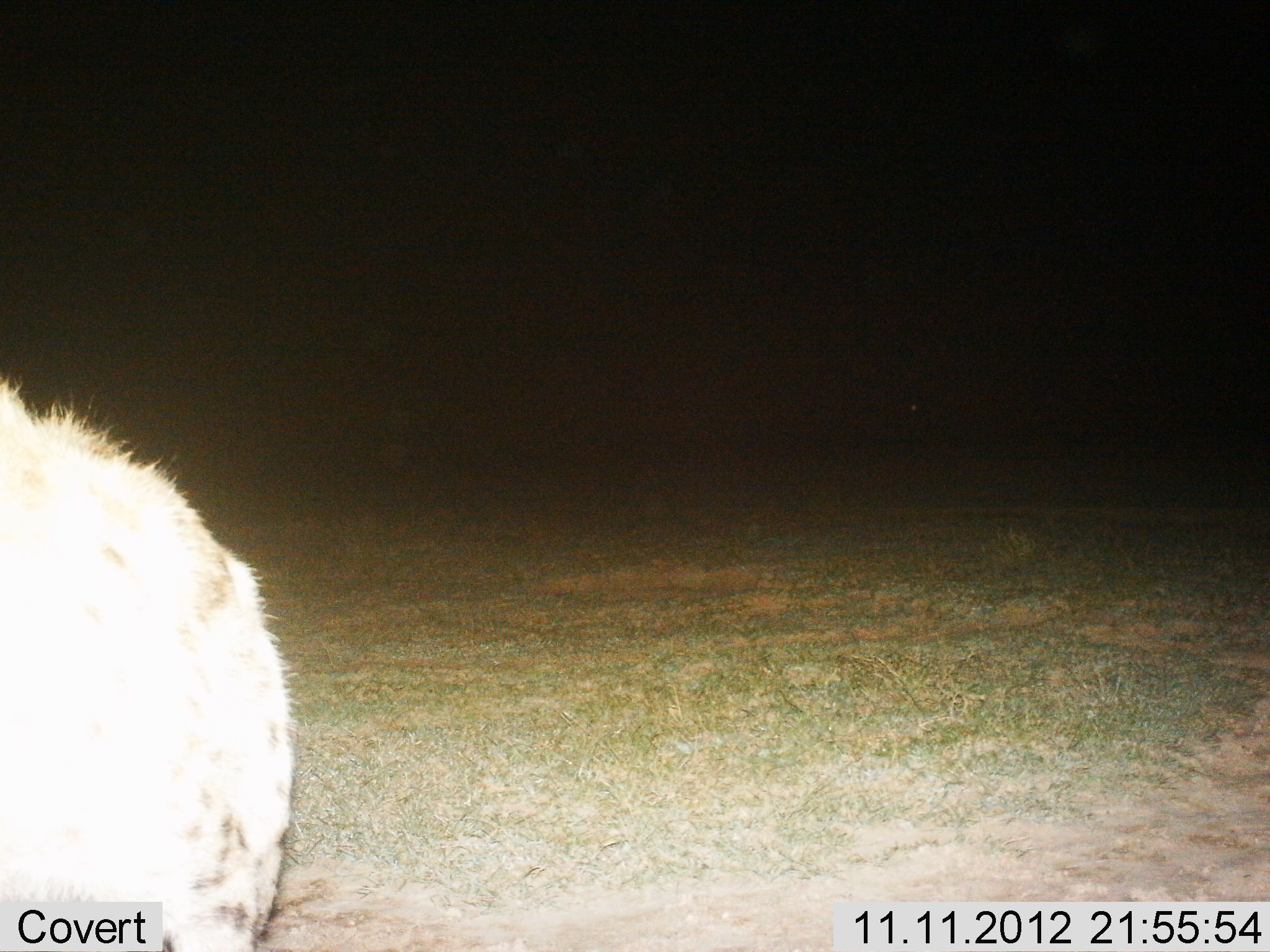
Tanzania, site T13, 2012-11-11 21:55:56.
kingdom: Animalia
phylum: Chordata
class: Mammalia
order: Carnivora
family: Hyaenidae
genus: Crocuta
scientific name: Crocuta crocuta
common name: spotted hyena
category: hyenaspotted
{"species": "hyenaspotted (spotted hyena) (Crocuta crocuta)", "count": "1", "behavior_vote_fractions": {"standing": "80%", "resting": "0%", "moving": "20%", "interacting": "0%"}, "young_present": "0%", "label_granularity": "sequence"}